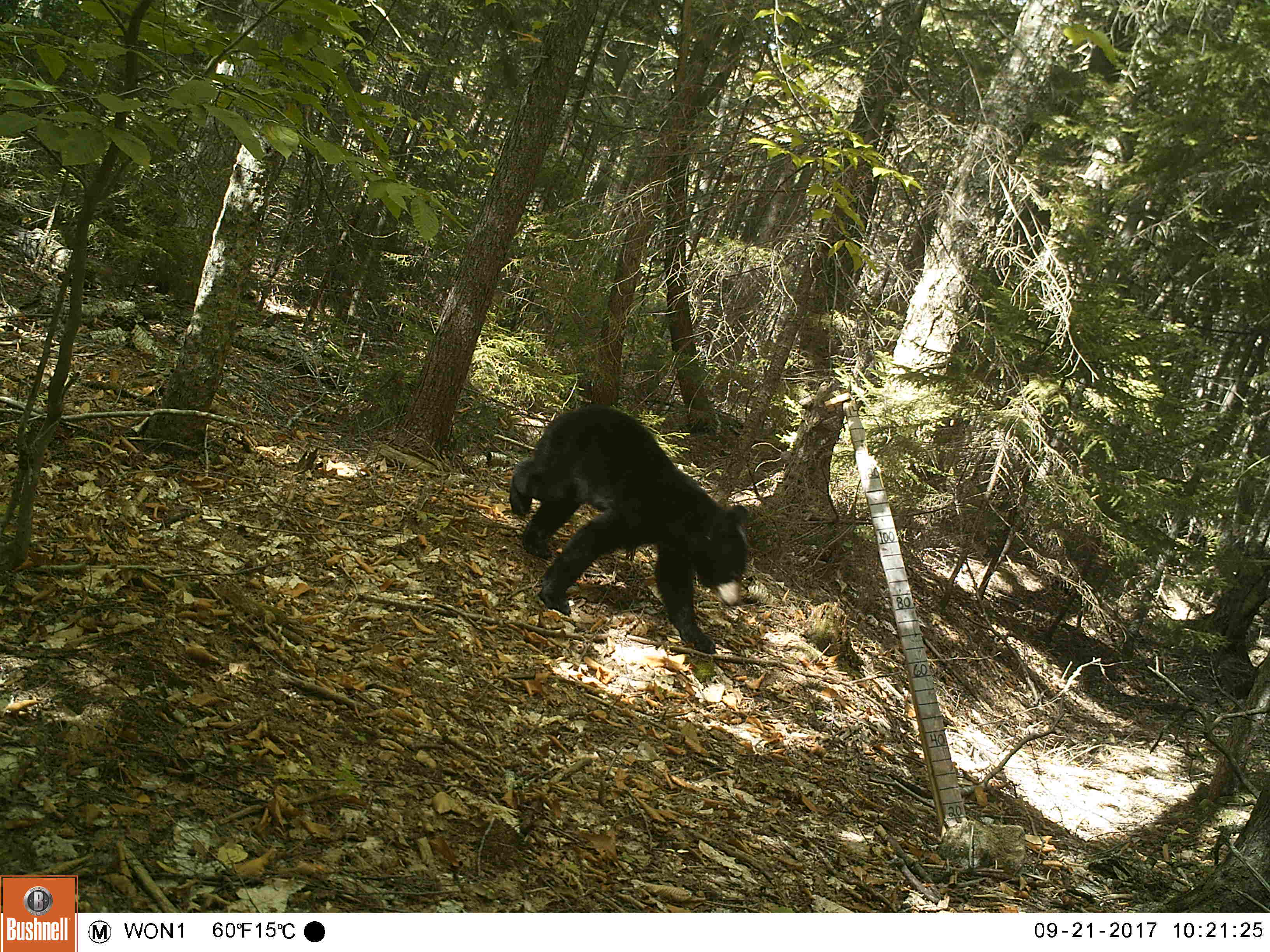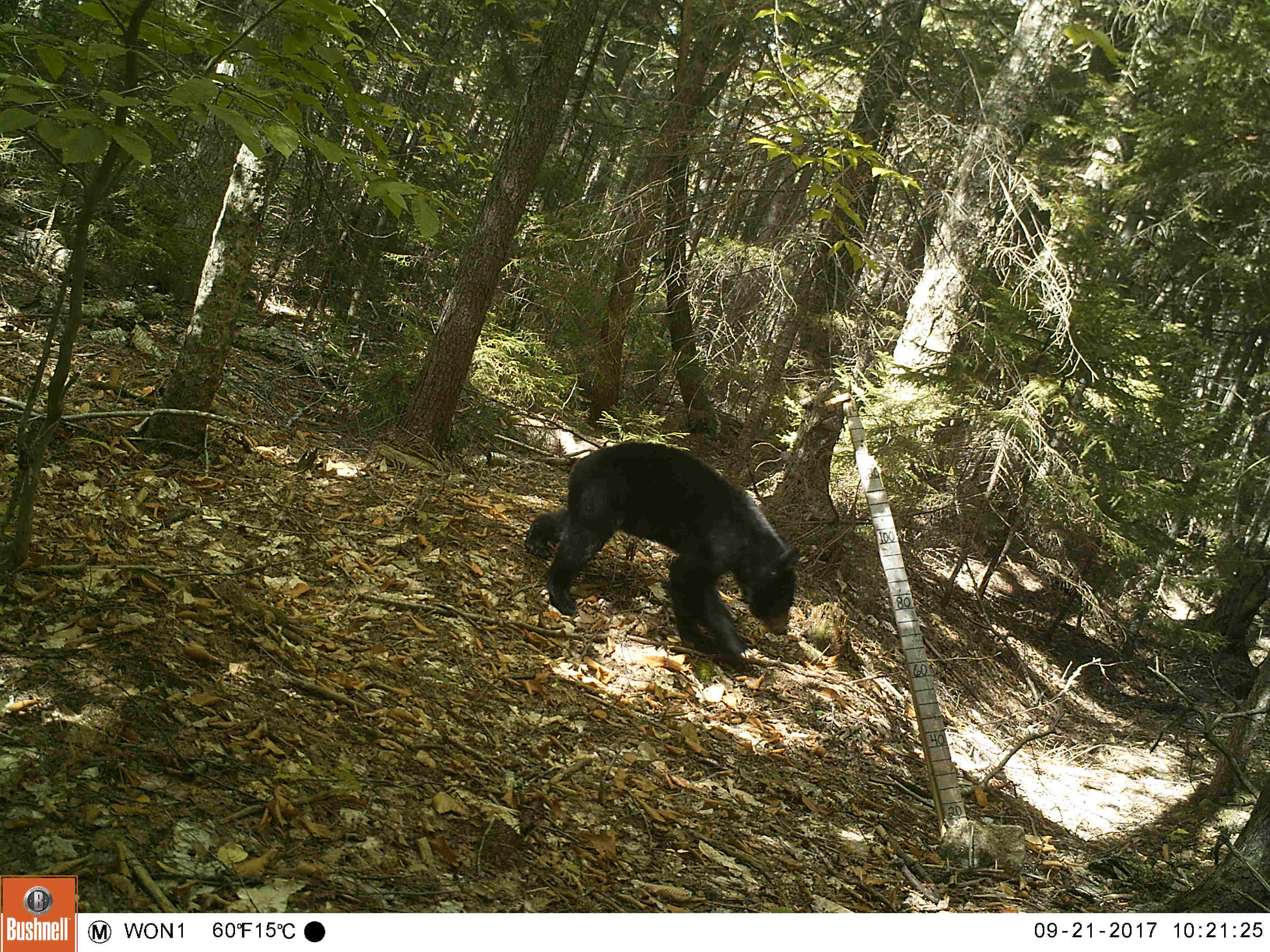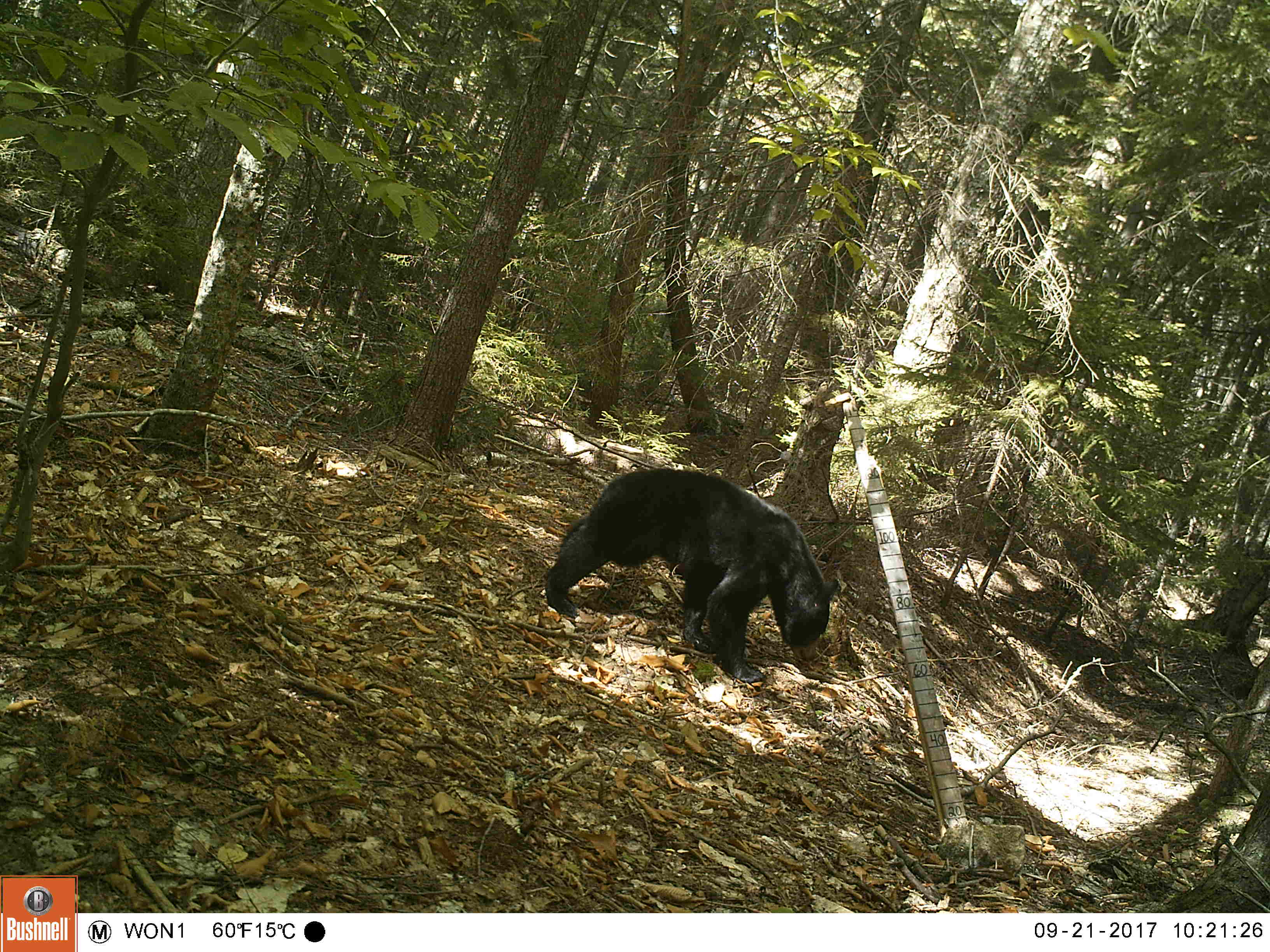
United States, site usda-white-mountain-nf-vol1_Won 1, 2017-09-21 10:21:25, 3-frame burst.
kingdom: Animalia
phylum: Chordata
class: Mammalia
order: Carnivora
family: Ursidae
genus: Ursus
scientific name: Ursus americanus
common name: black bear